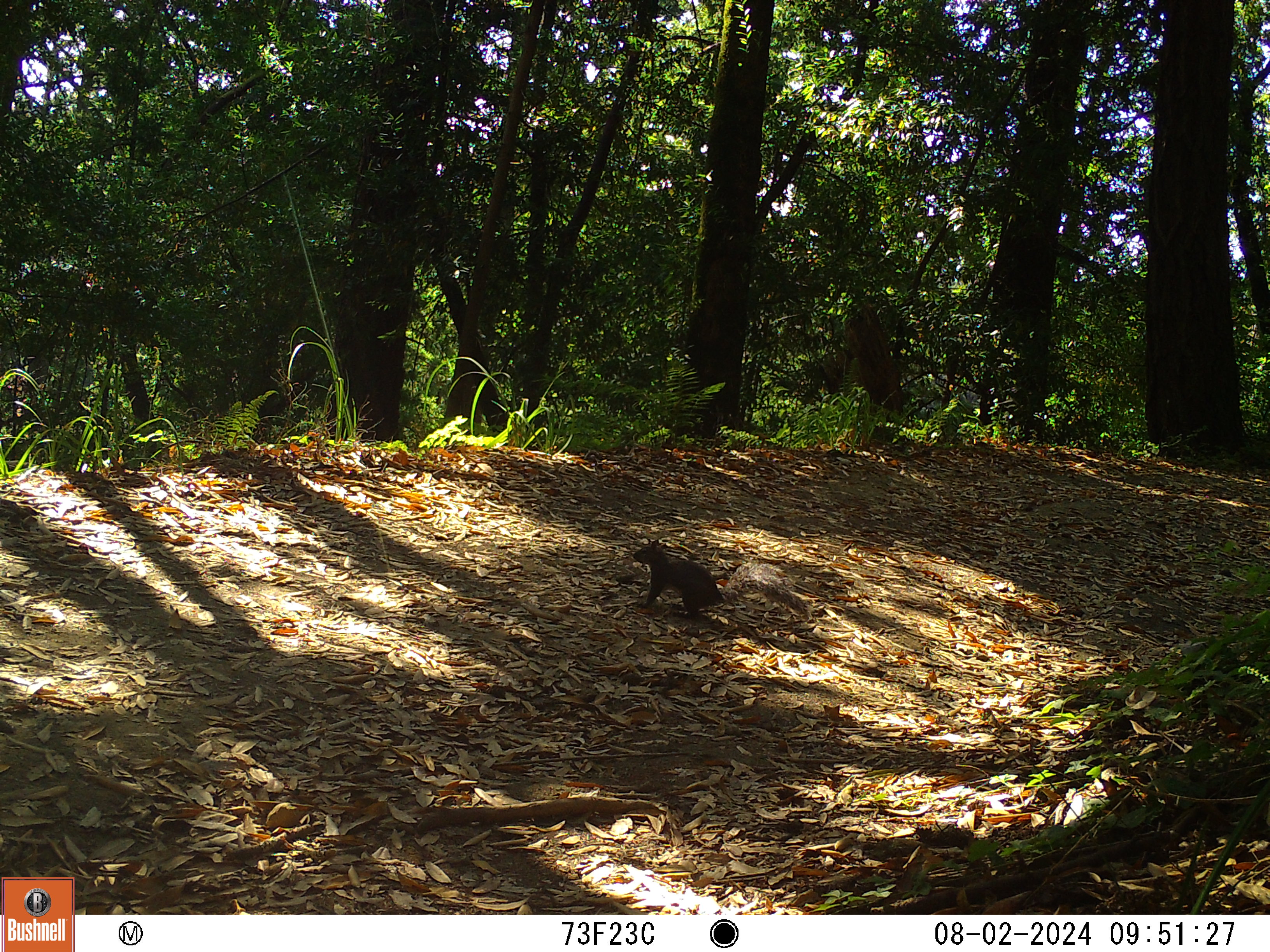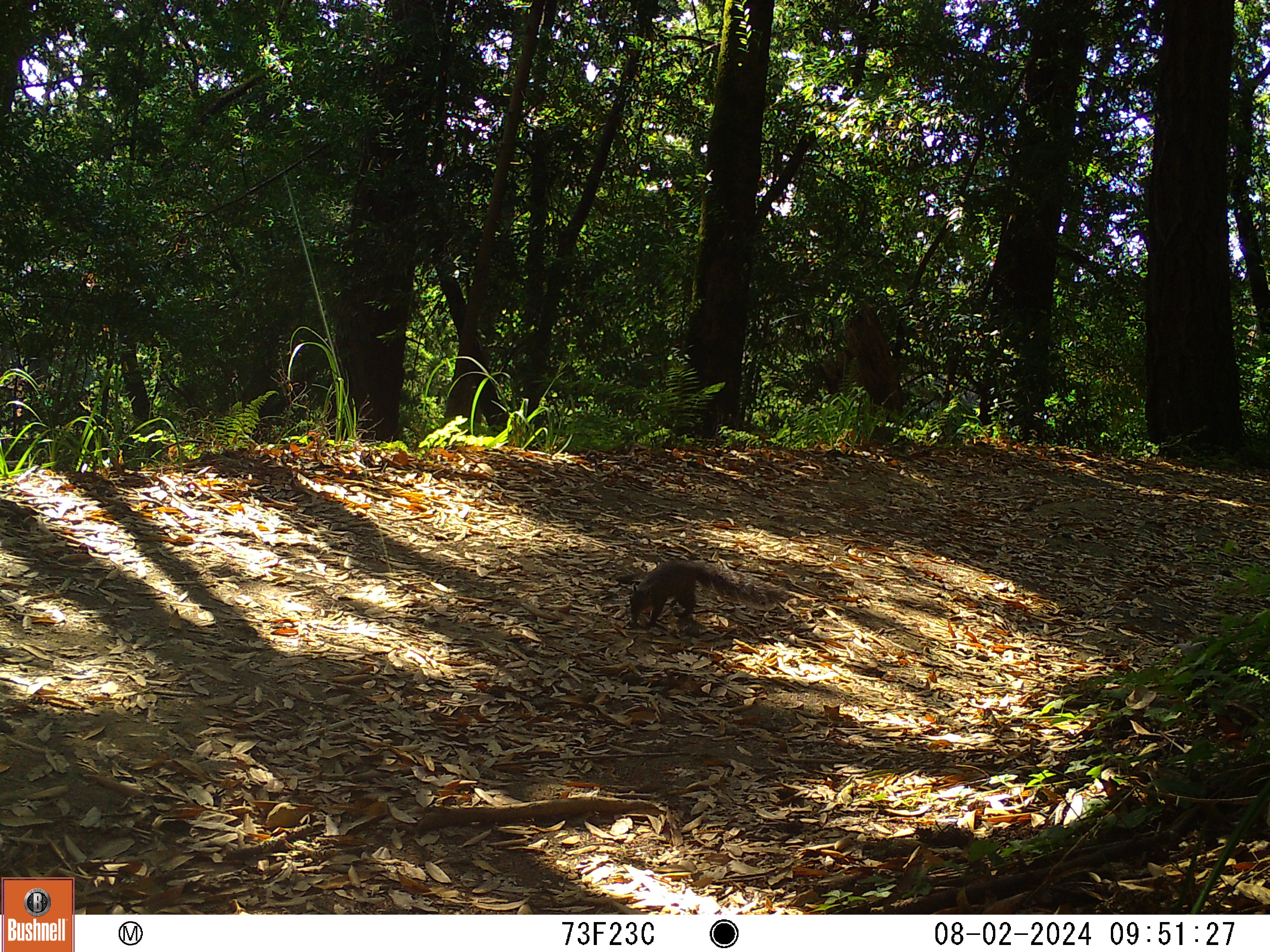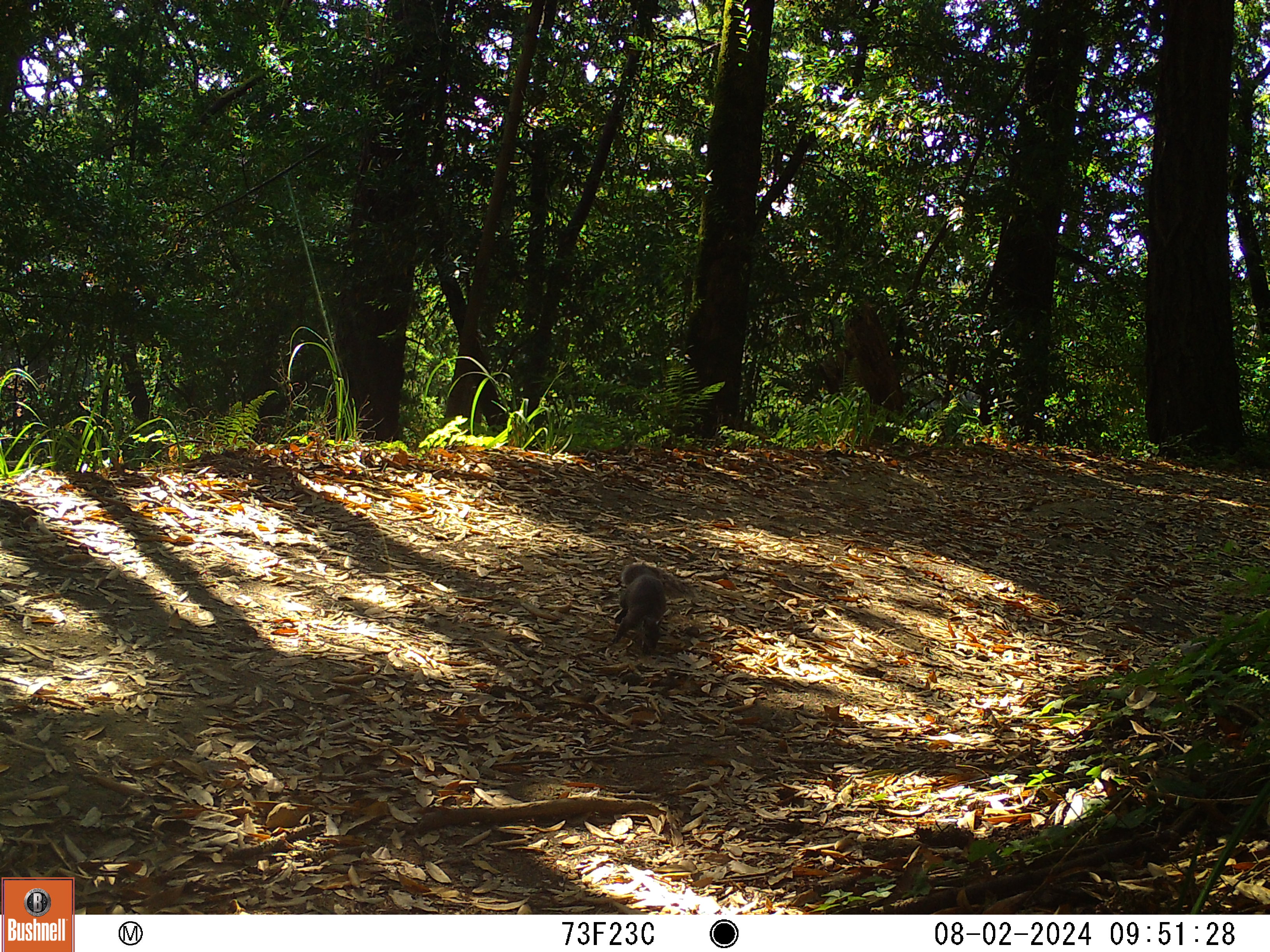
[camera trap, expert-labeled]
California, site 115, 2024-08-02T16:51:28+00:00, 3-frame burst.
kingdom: Animalia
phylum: Chordata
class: Mammalia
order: Rodentia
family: Sciuridae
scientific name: Sciuridae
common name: squirrel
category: unknown squirrel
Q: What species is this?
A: Unknown squirrel (squirrel) (Sciuridae).